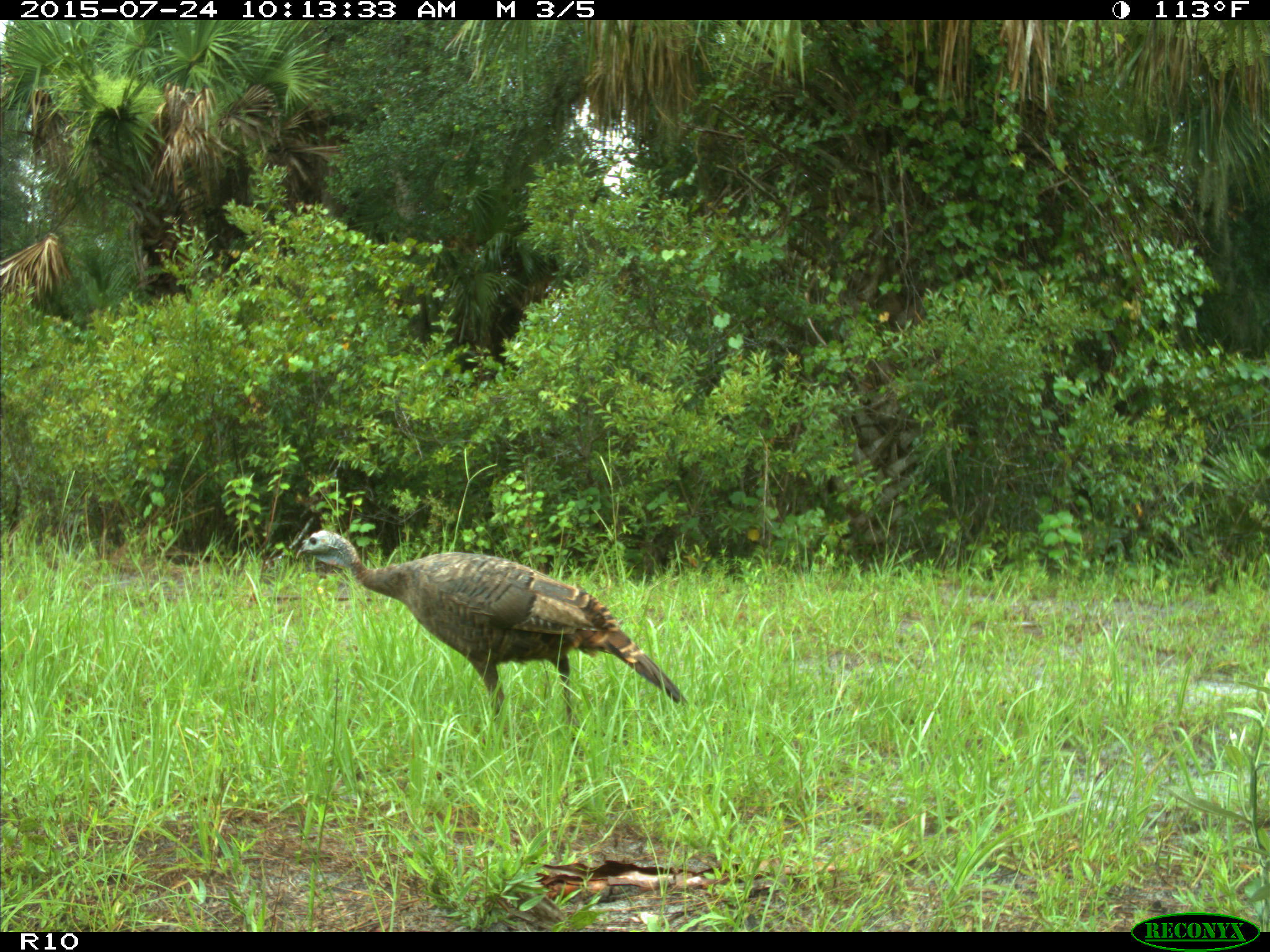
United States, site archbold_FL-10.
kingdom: Animalia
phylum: Chordata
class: Aves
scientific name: Aves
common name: birds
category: unidentified bird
Unidentified bird (birds) (Aves).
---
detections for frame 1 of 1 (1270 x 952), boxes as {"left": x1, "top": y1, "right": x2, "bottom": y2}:
animal: {"left": 295, "top": 529, "right": 690, "bottom": 757}